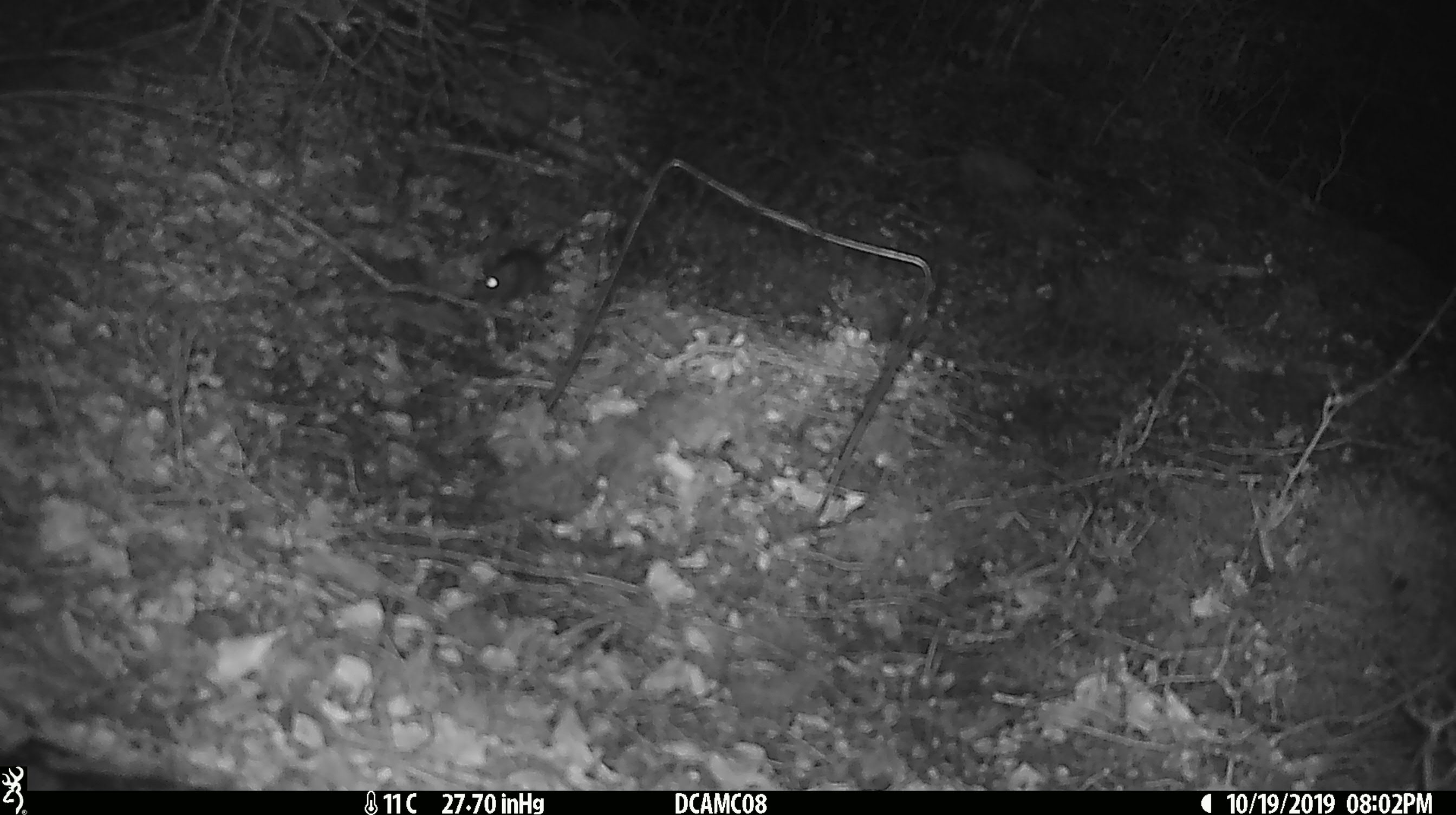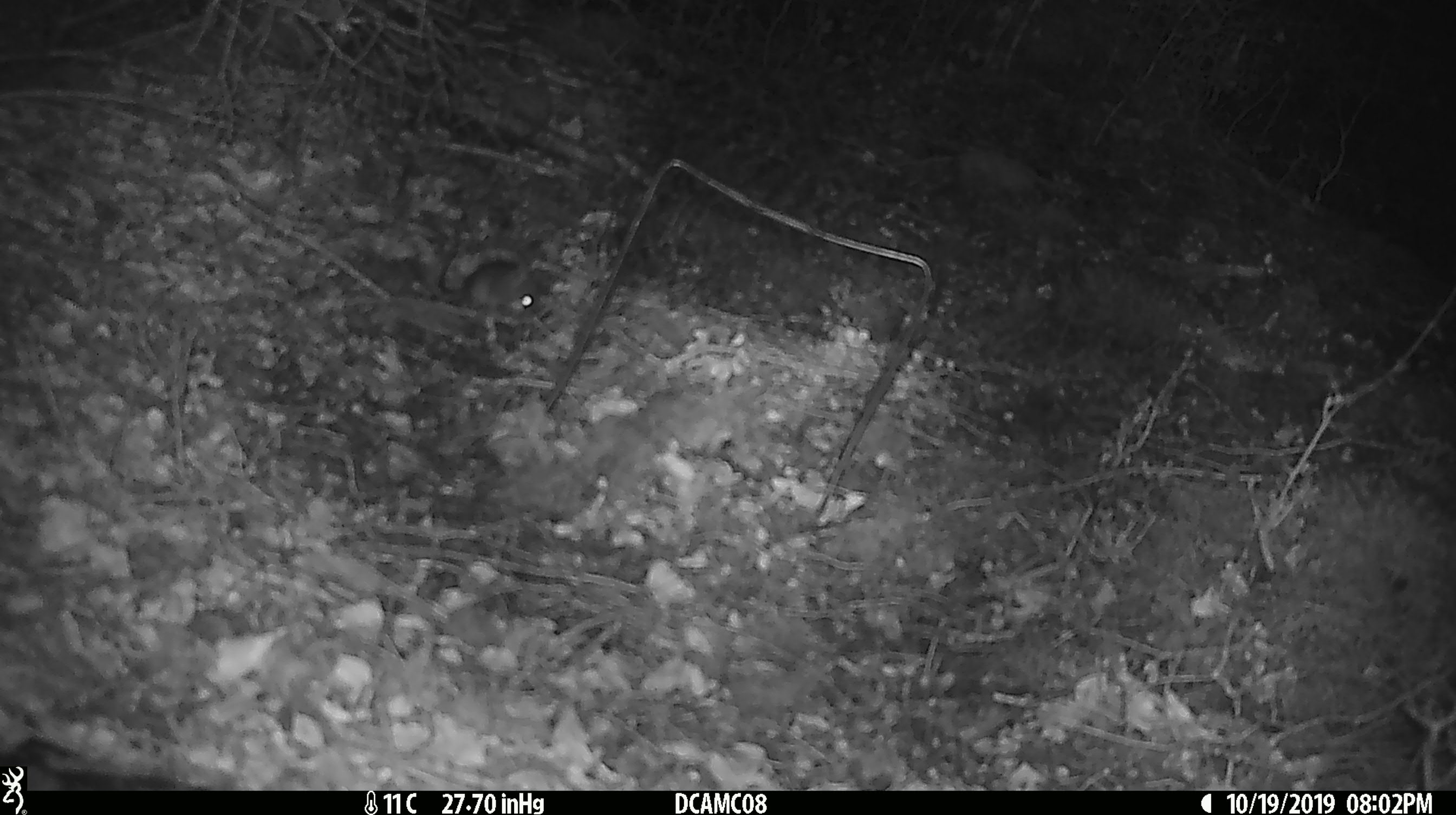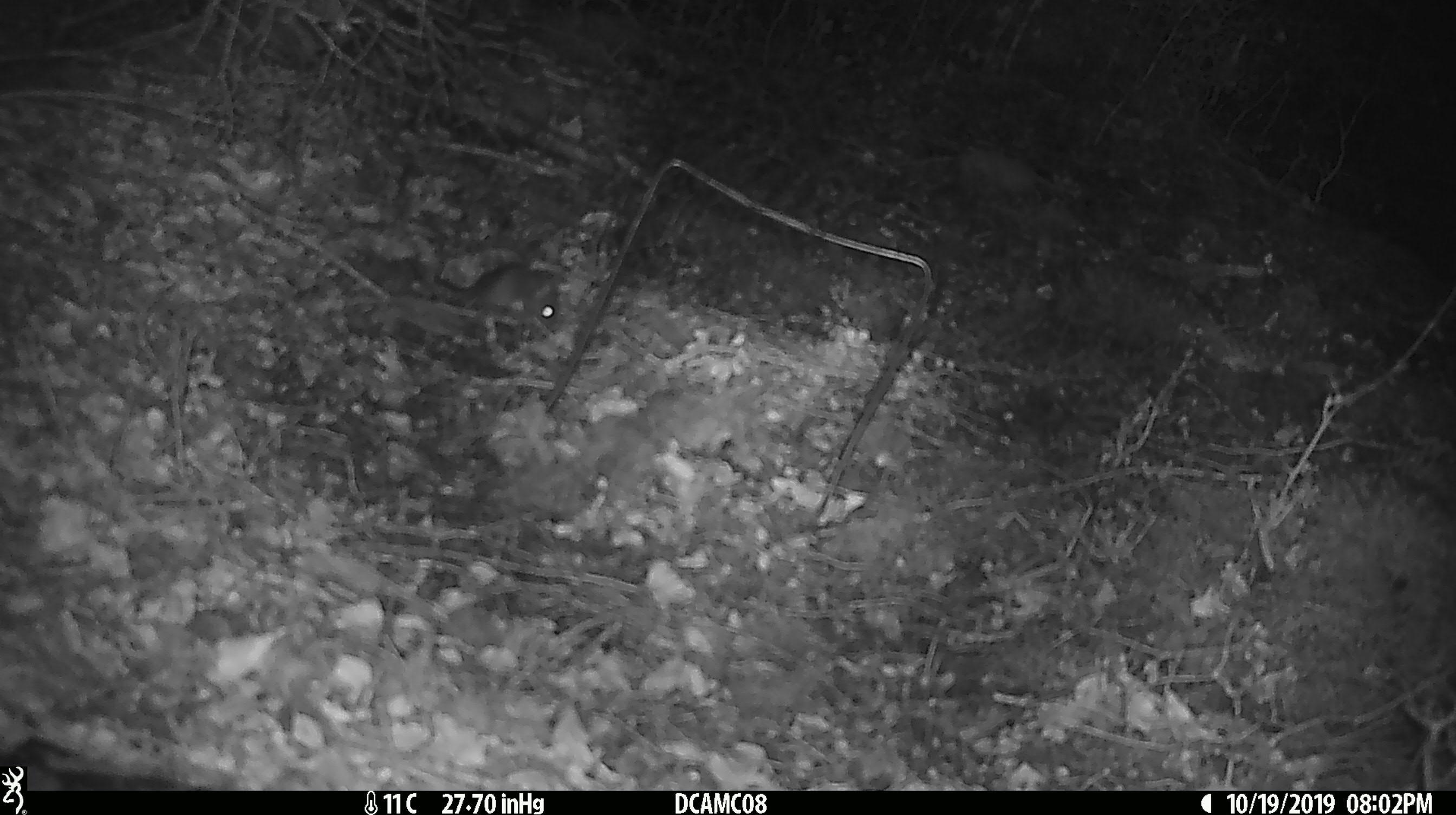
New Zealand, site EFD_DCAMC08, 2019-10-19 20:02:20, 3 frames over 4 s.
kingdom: Animalia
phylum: Chordata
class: Mammalia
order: Rodentia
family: Muridae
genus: Mus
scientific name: Mus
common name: mouse